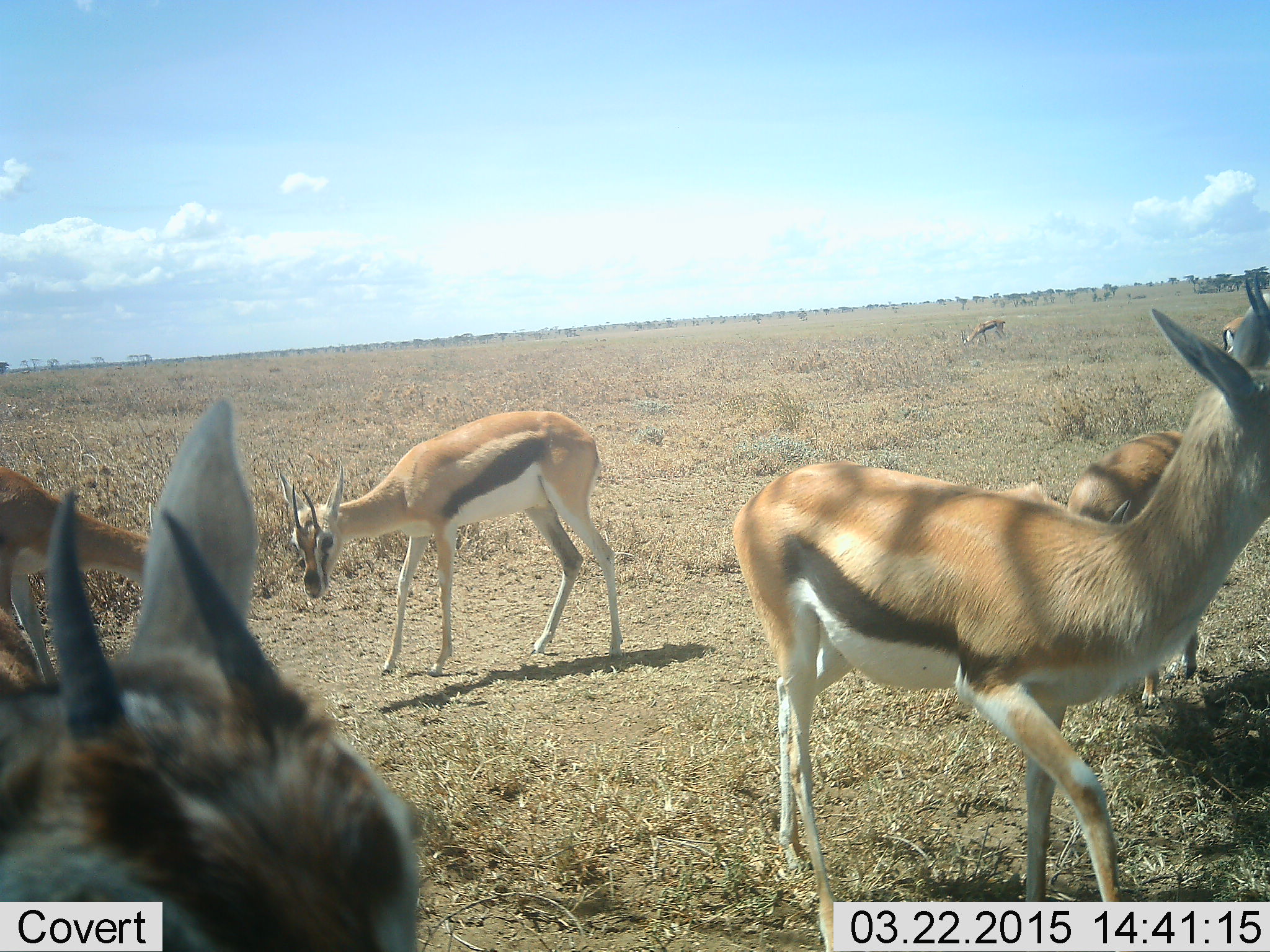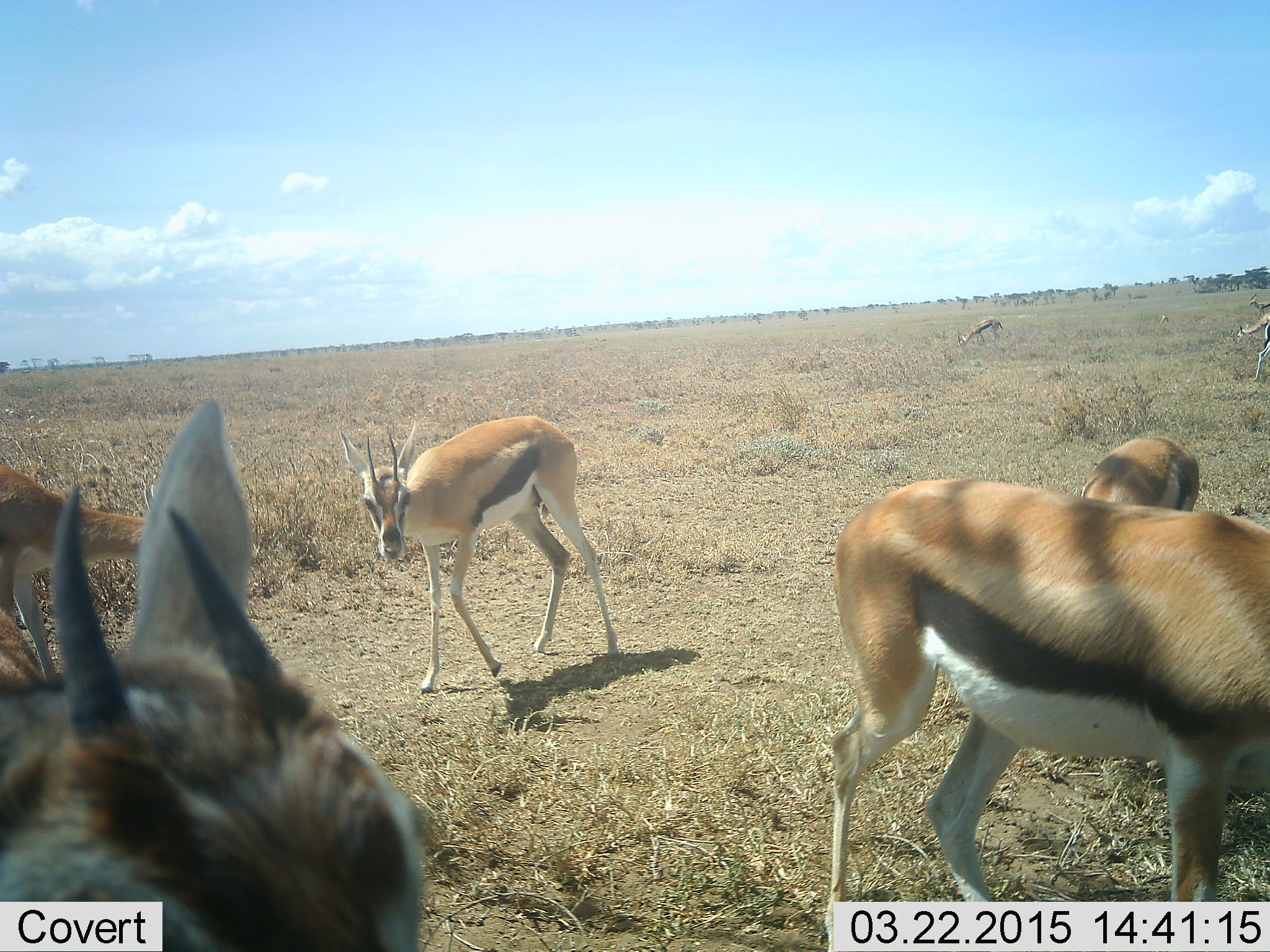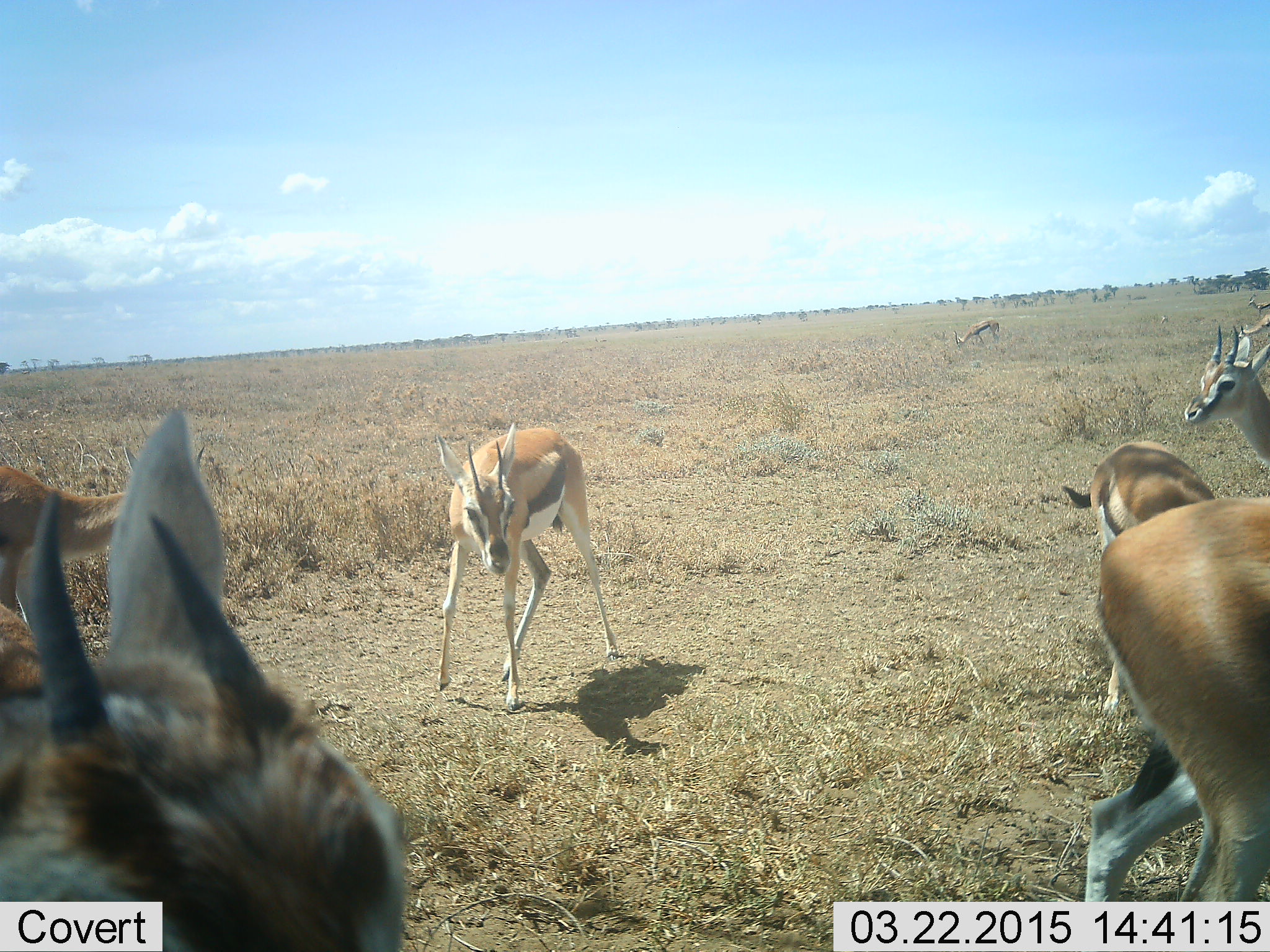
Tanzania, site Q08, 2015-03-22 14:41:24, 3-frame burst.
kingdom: Animalia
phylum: Chordata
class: Mammalia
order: Artiodactyla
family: Bovidae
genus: Eudorcas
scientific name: Eudorcas thomsonii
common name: thomson's gazelle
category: gazellethomsons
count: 7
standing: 70%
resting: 0%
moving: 80%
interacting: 0%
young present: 20%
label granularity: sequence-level